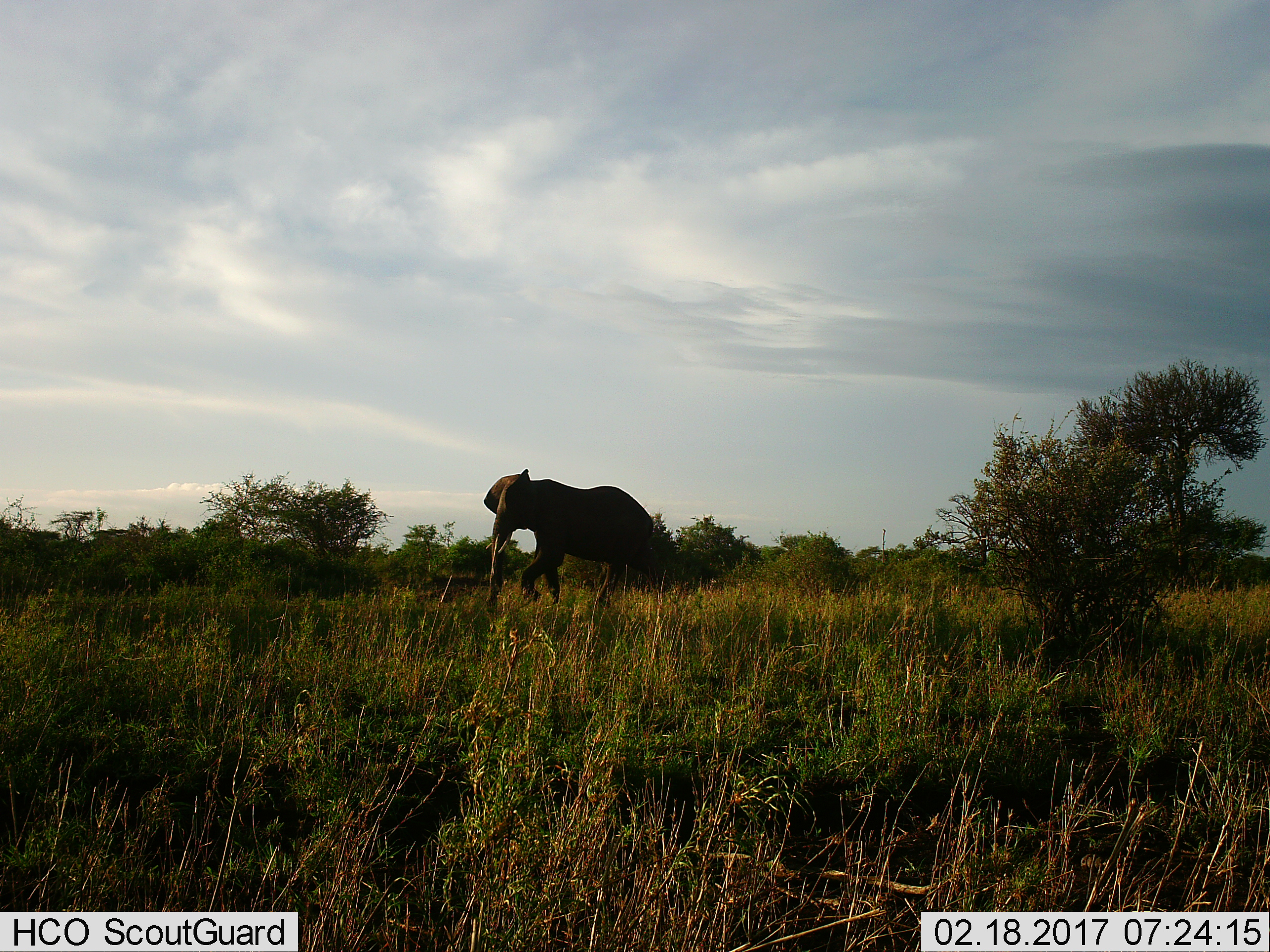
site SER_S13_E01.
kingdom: Animalia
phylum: Chordata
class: Mammalia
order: Proboscidea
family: Elephantidae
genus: Loxodonta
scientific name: Loxodonta africana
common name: african bush elephant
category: elephant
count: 1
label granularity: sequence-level